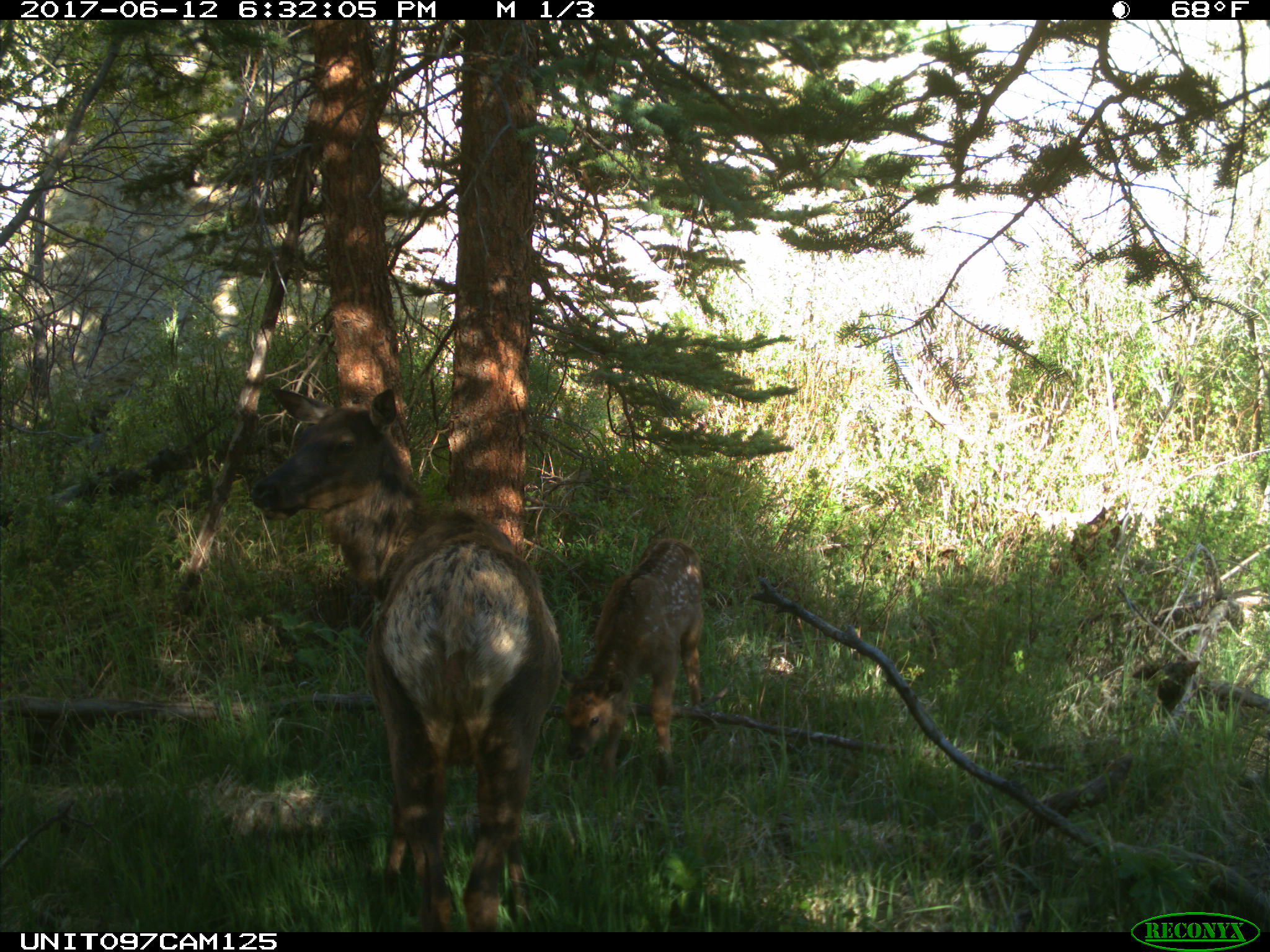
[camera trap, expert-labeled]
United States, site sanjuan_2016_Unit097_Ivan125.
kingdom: Animalia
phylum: Chordata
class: Mammalia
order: Artiodactyla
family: Cervidae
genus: Cervus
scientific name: Cervus elaphus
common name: red deer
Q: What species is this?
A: Cervus elaphus (red deer).